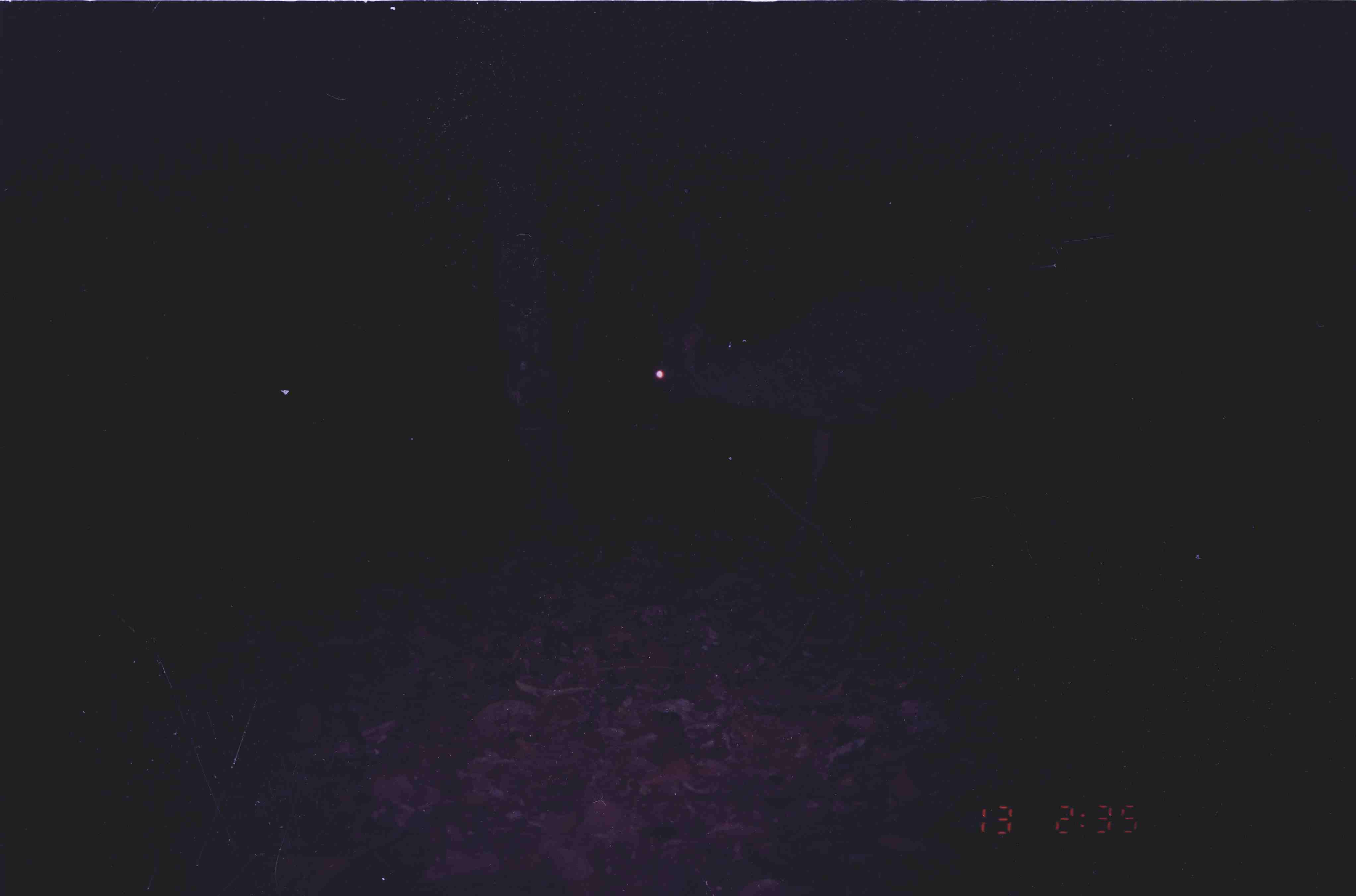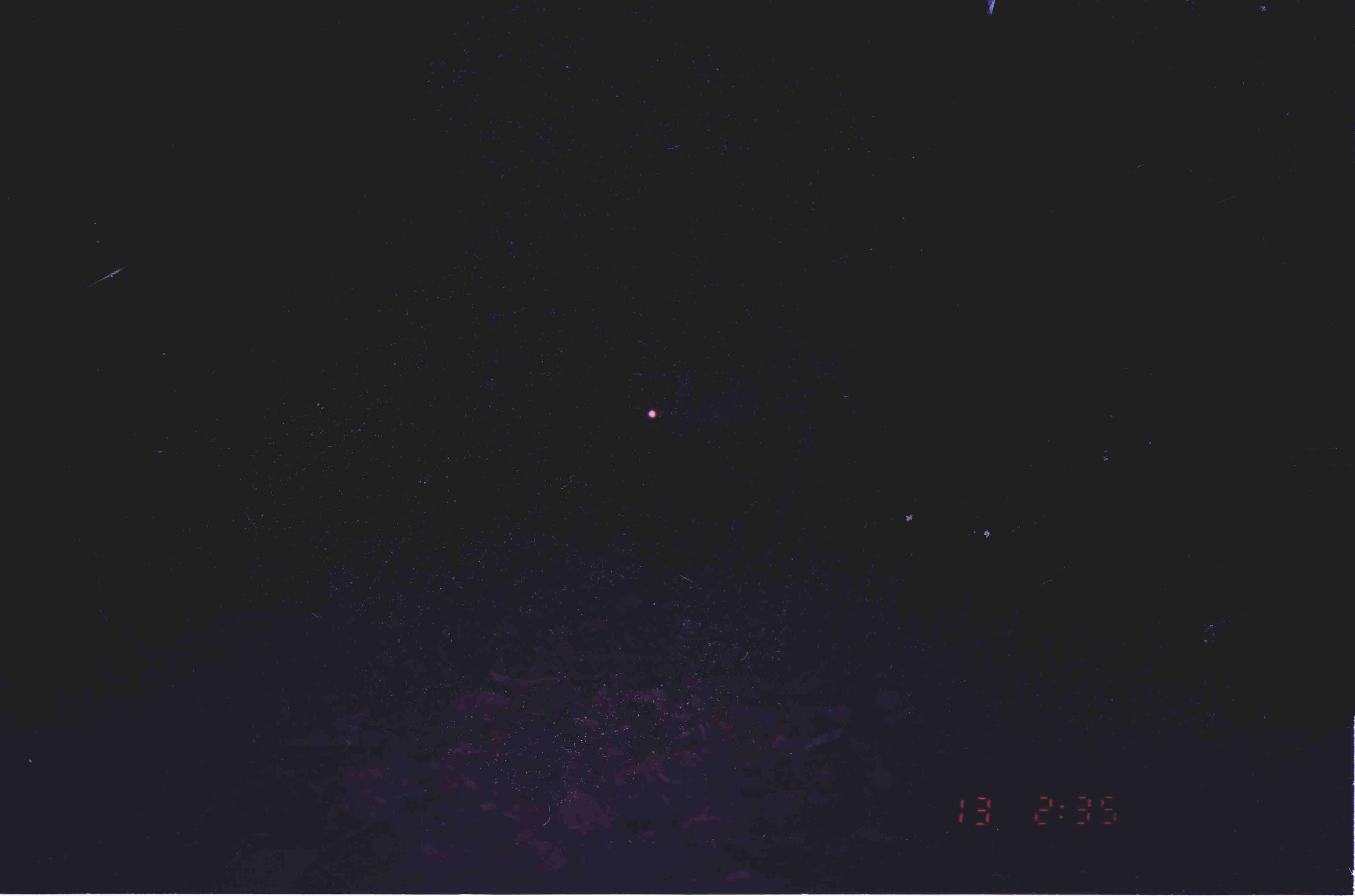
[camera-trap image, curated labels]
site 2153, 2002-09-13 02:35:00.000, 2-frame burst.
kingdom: Animalia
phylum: Chordata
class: Mammalia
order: Artiodactyla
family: Cervidae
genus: Rusa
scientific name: Rusa unicolor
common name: sambar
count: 1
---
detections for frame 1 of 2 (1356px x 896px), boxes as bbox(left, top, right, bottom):
rusa unicolor: bbox(650, 255, 1033, 530)